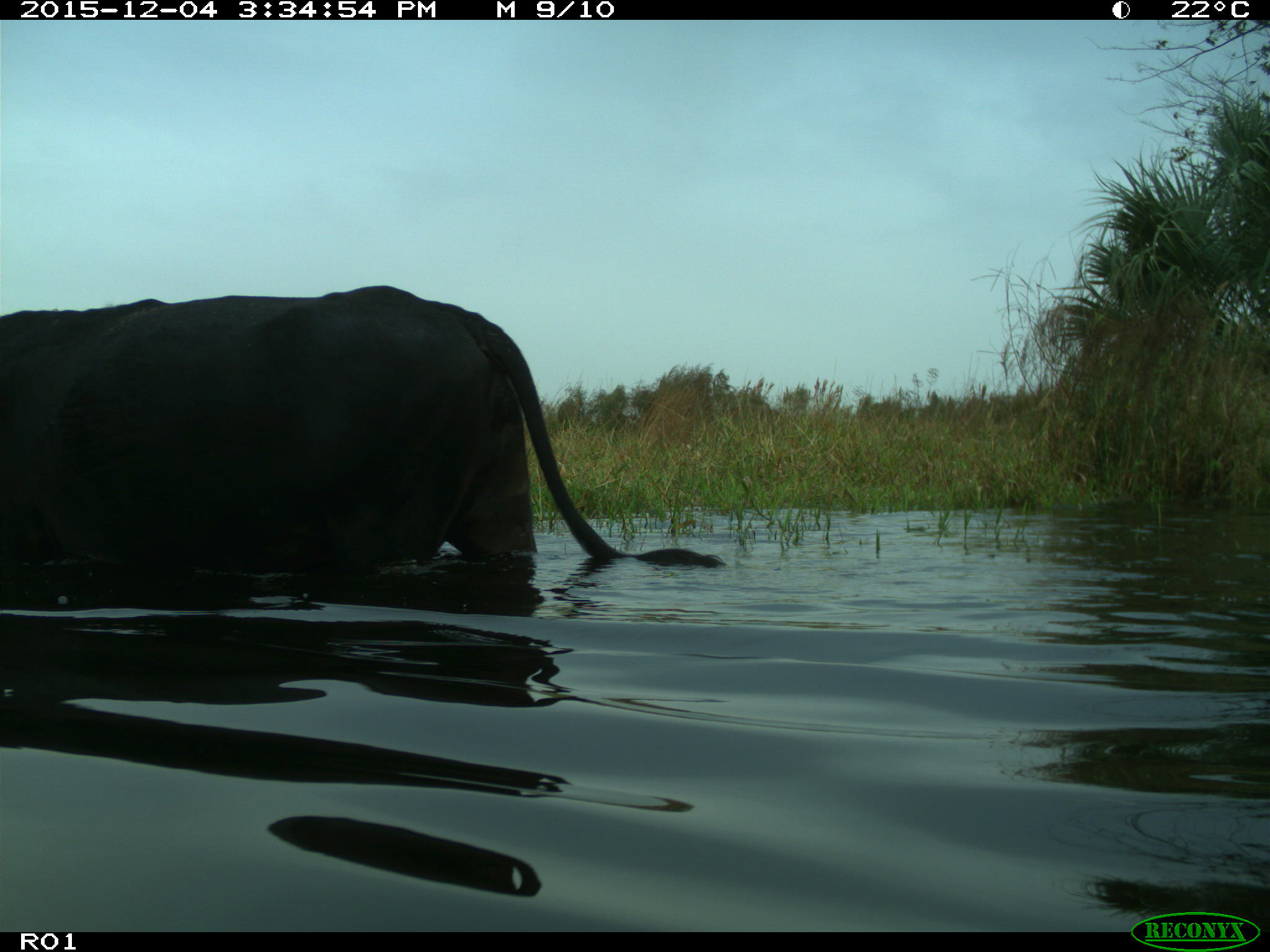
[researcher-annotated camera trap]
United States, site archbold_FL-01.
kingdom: Animalia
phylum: Chordata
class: Mammalia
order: Artiodactyla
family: Bovidae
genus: Bos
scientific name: Bos taurus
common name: domestic cow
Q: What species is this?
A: Bos taurus (domestic cow).